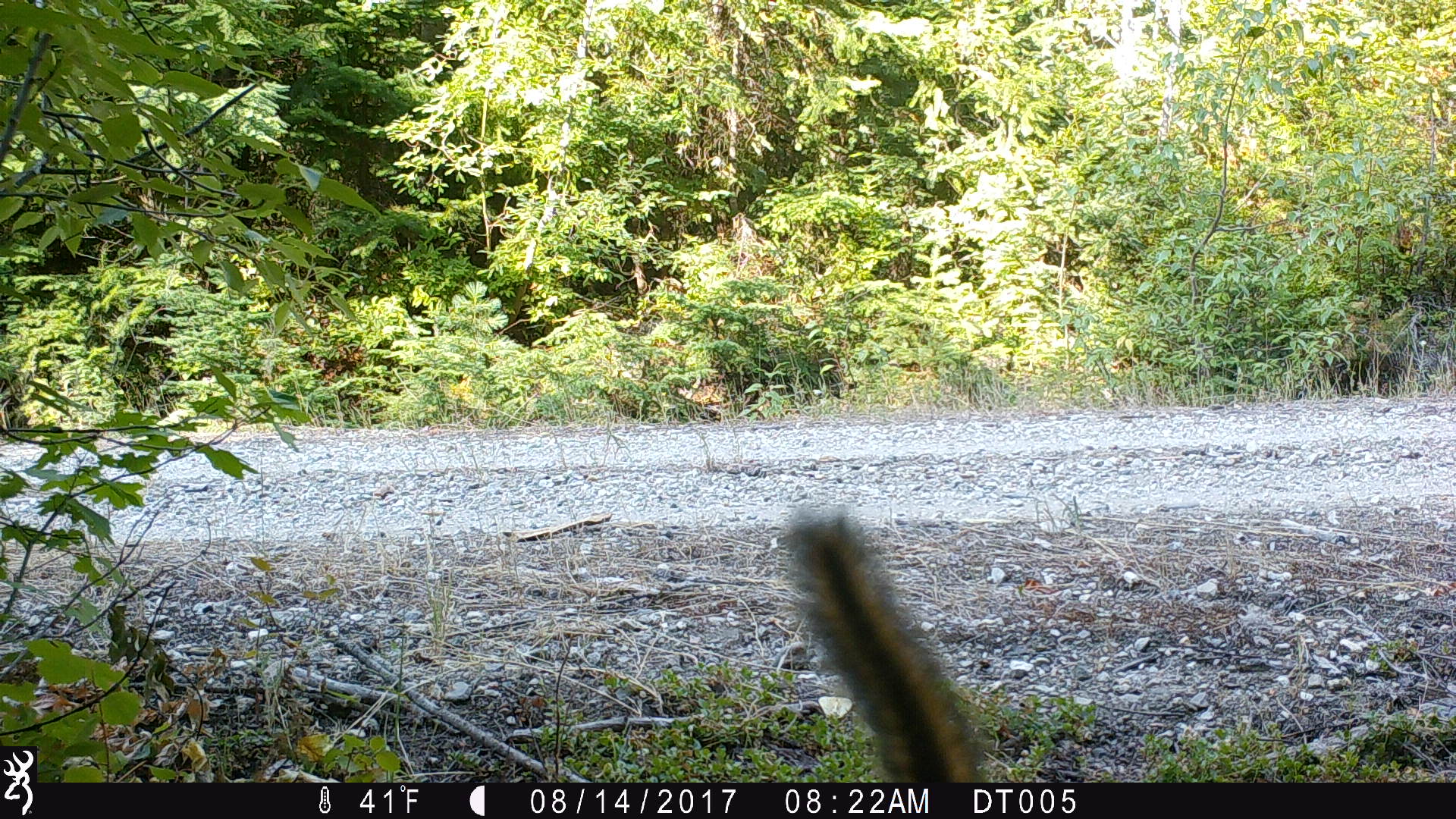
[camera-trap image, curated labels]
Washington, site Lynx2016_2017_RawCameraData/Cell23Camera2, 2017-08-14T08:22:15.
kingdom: Animalia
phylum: Chordata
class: Mammalia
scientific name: Mammalia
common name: small mammal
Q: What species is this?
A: Small mammal (Mammalia).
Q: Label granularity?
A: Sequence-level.